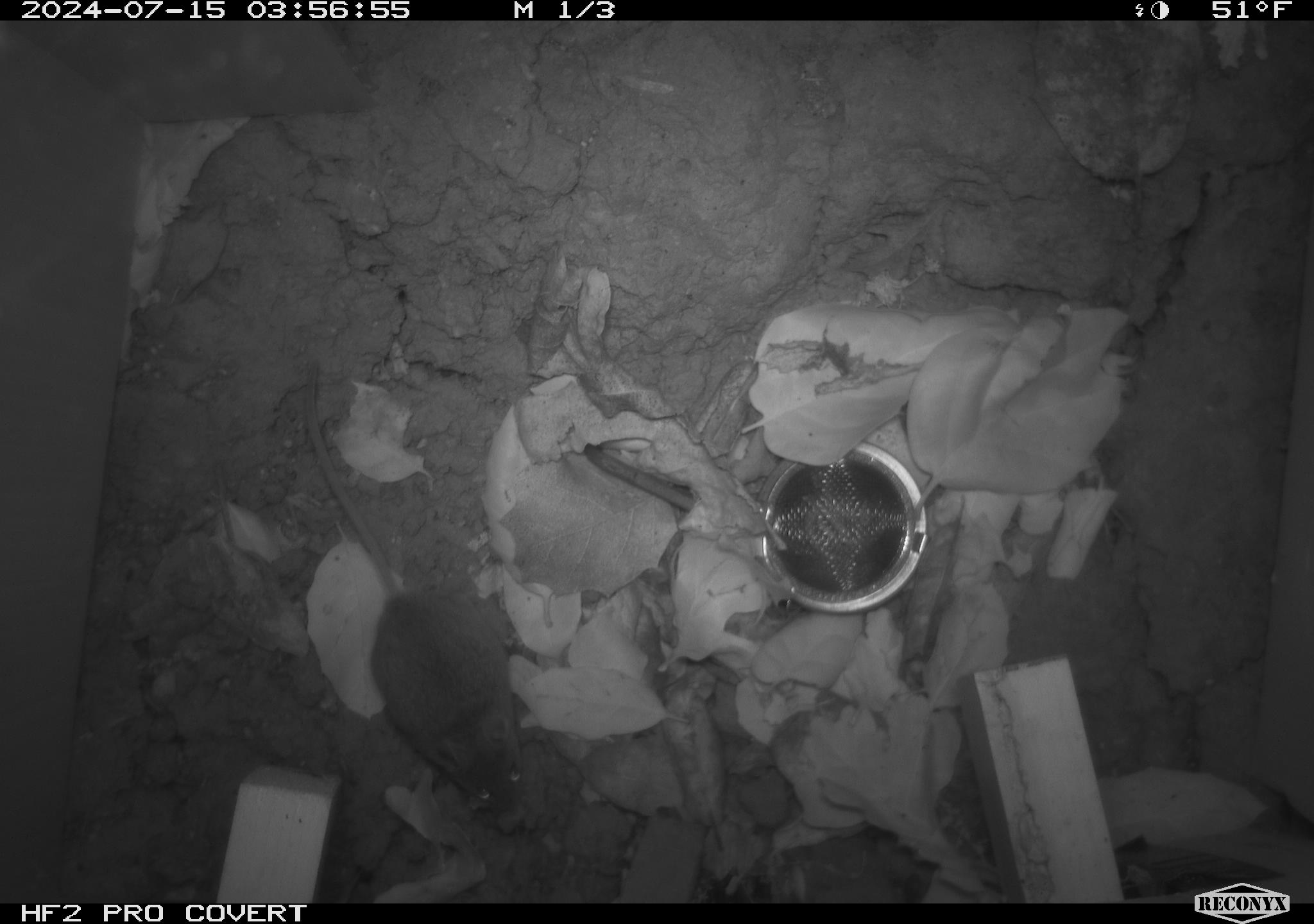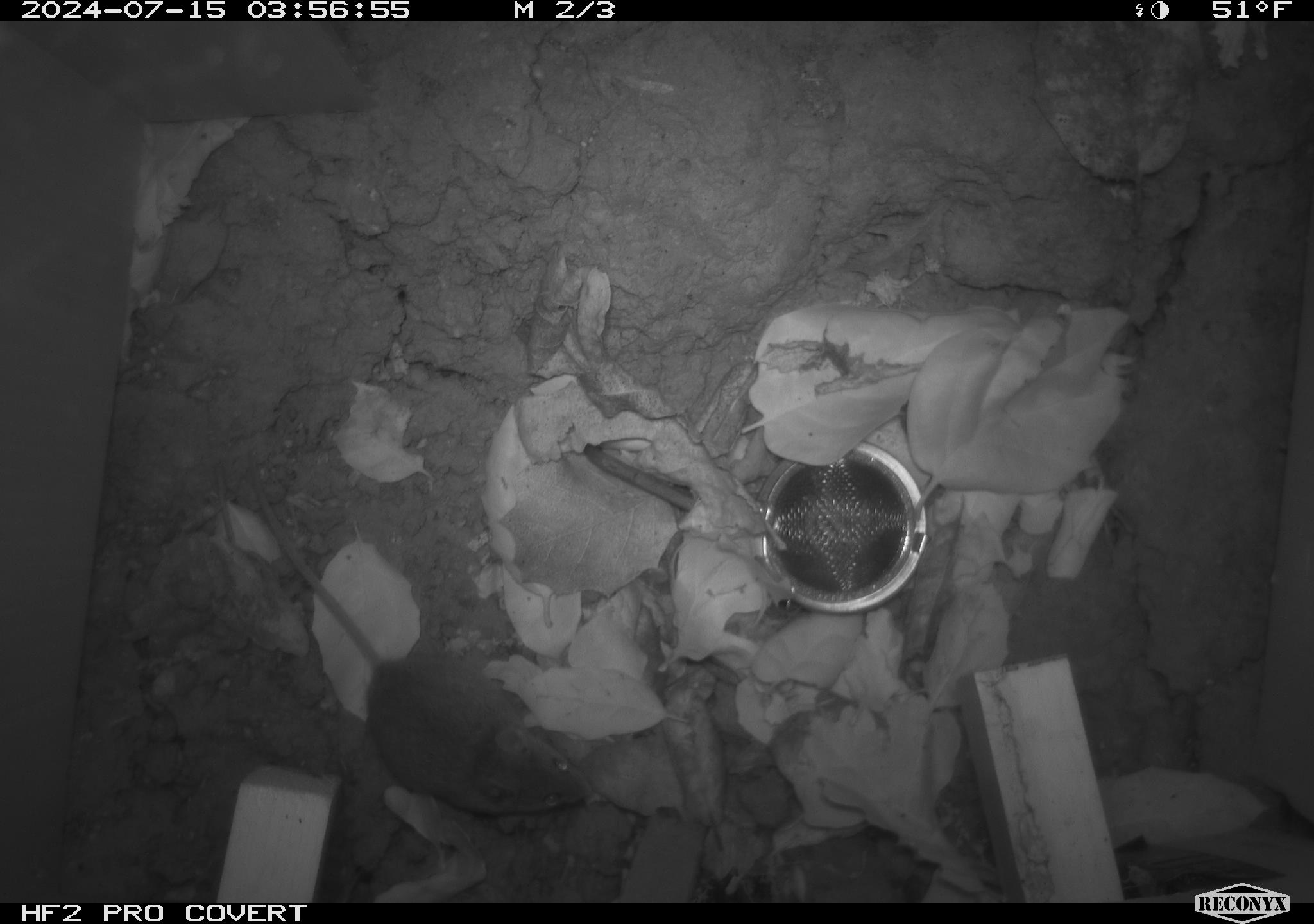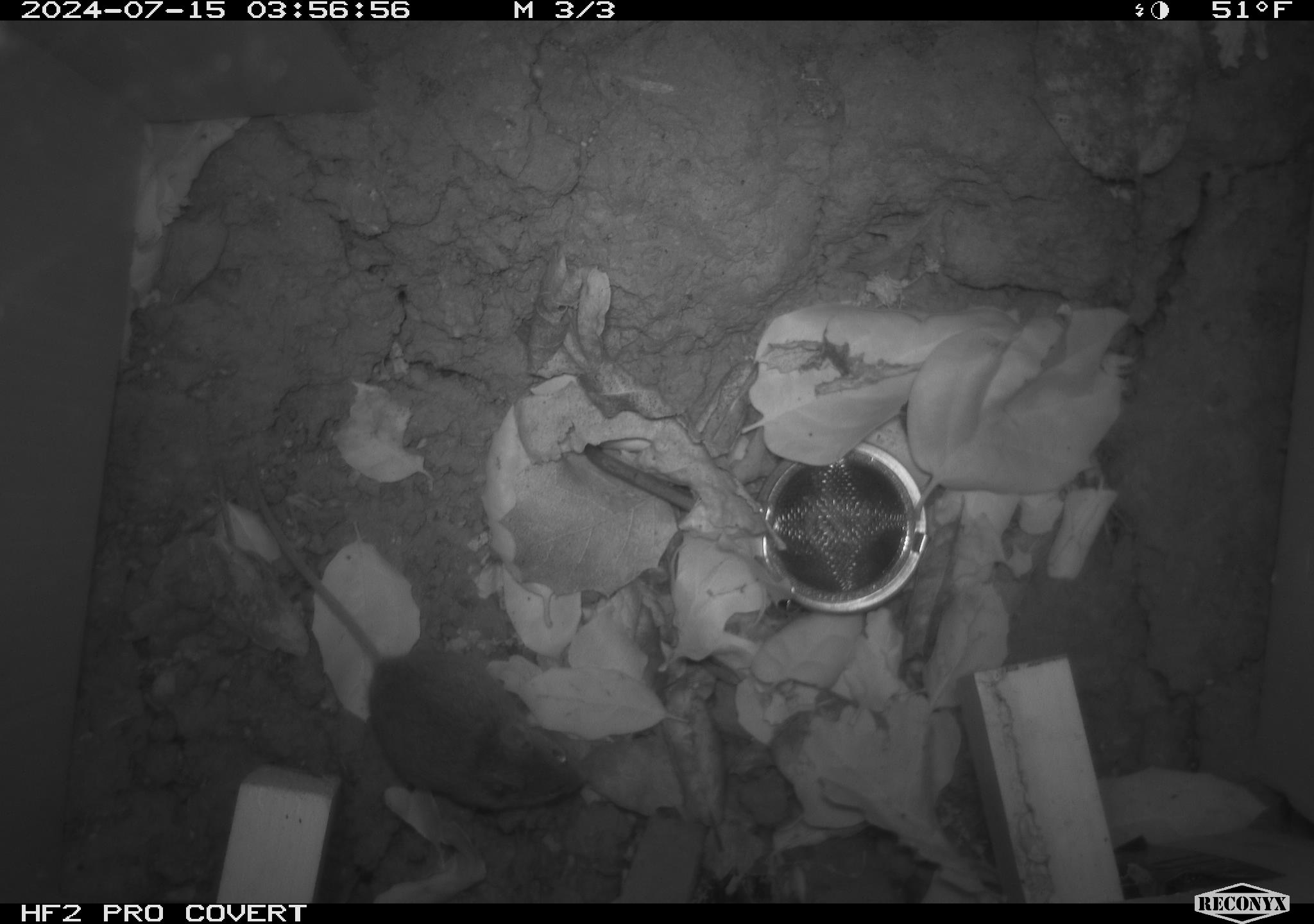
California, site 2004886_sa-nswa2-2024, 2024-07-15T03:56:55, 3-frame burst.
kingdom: Animalia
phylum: Chordata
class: Mammalia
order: Rodentia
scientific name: Rodentia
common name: rodent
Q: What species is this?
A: Rodent (Rodentia).